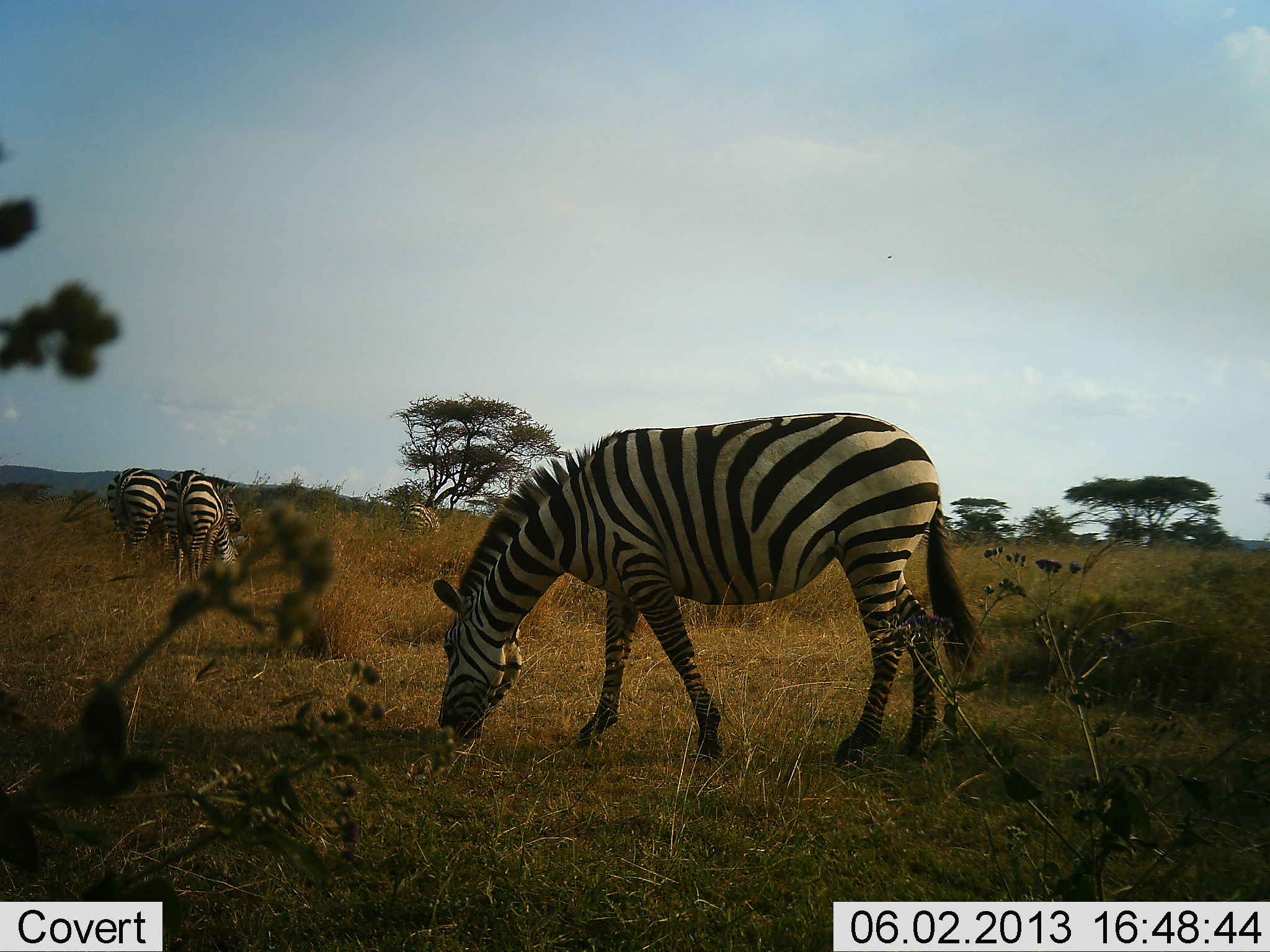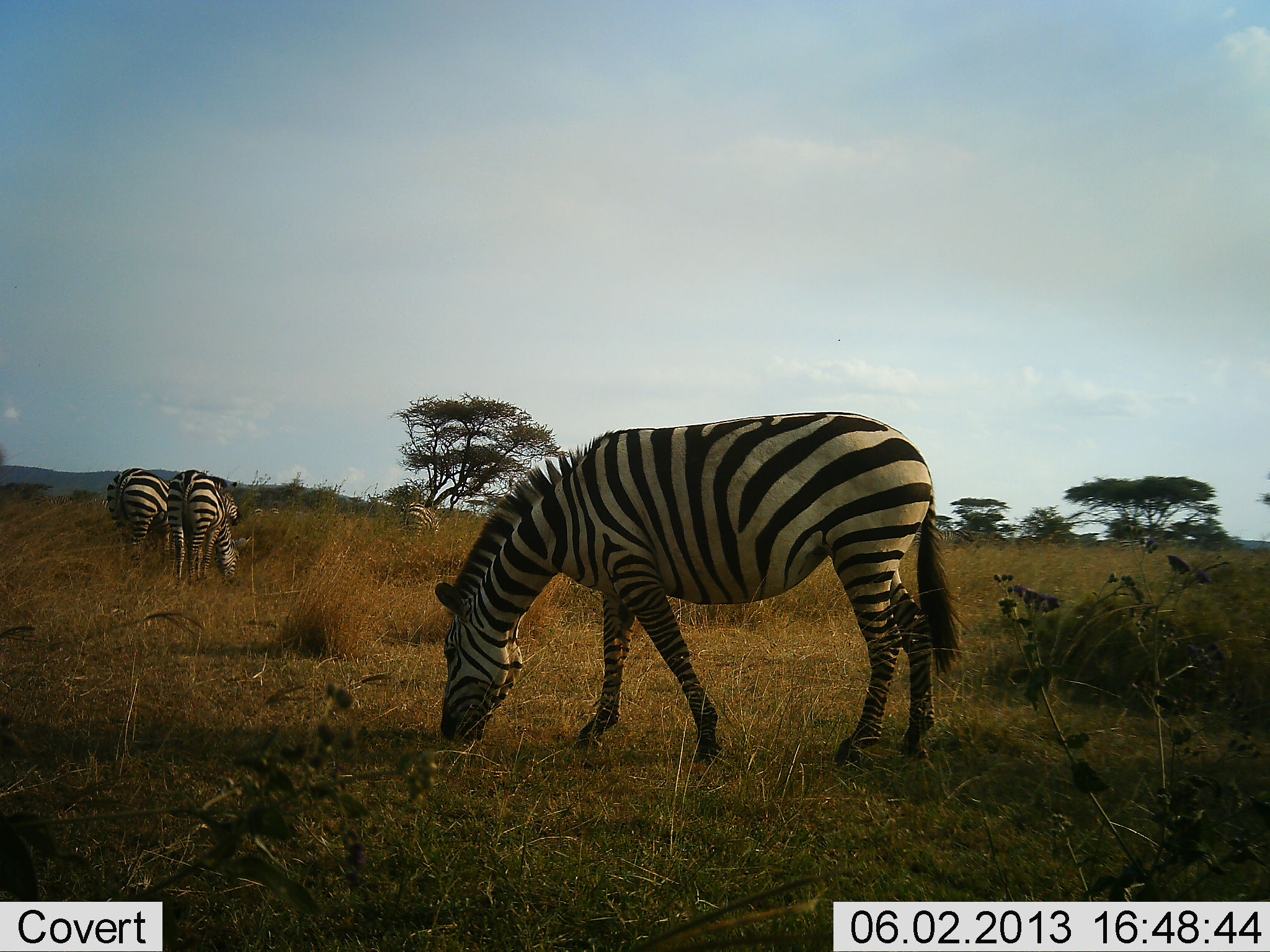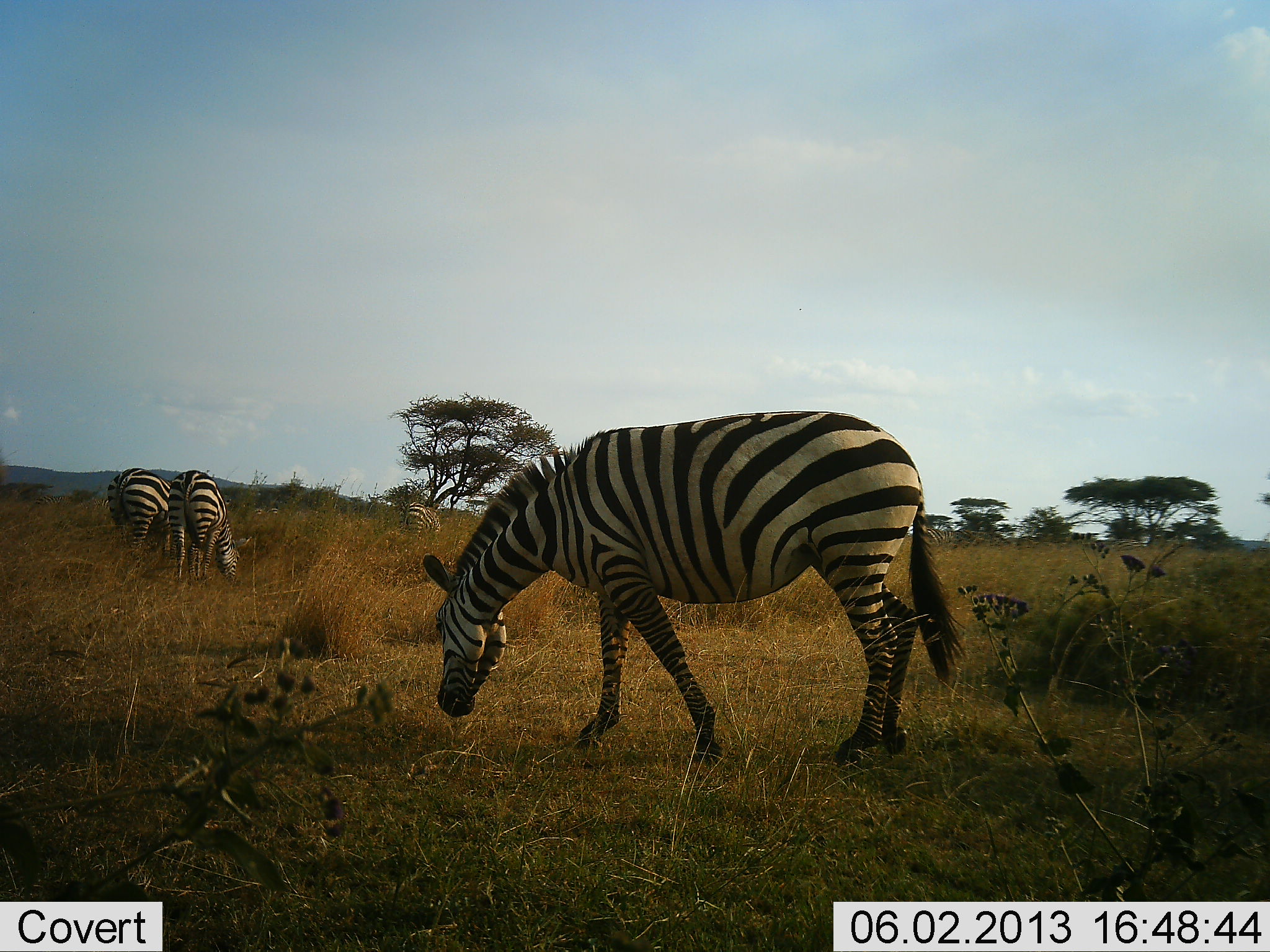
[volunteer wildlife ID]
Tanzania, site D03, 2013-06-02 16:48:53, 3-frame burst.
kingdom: Animalia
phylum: Chordata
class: Mammalia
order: Perissodactyla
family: Equidae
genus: Equus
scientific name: Equus quagga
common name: plains zebra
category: zebra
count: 4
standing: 30%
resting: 0%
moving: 10%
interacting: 0%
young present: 0%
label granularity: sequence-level